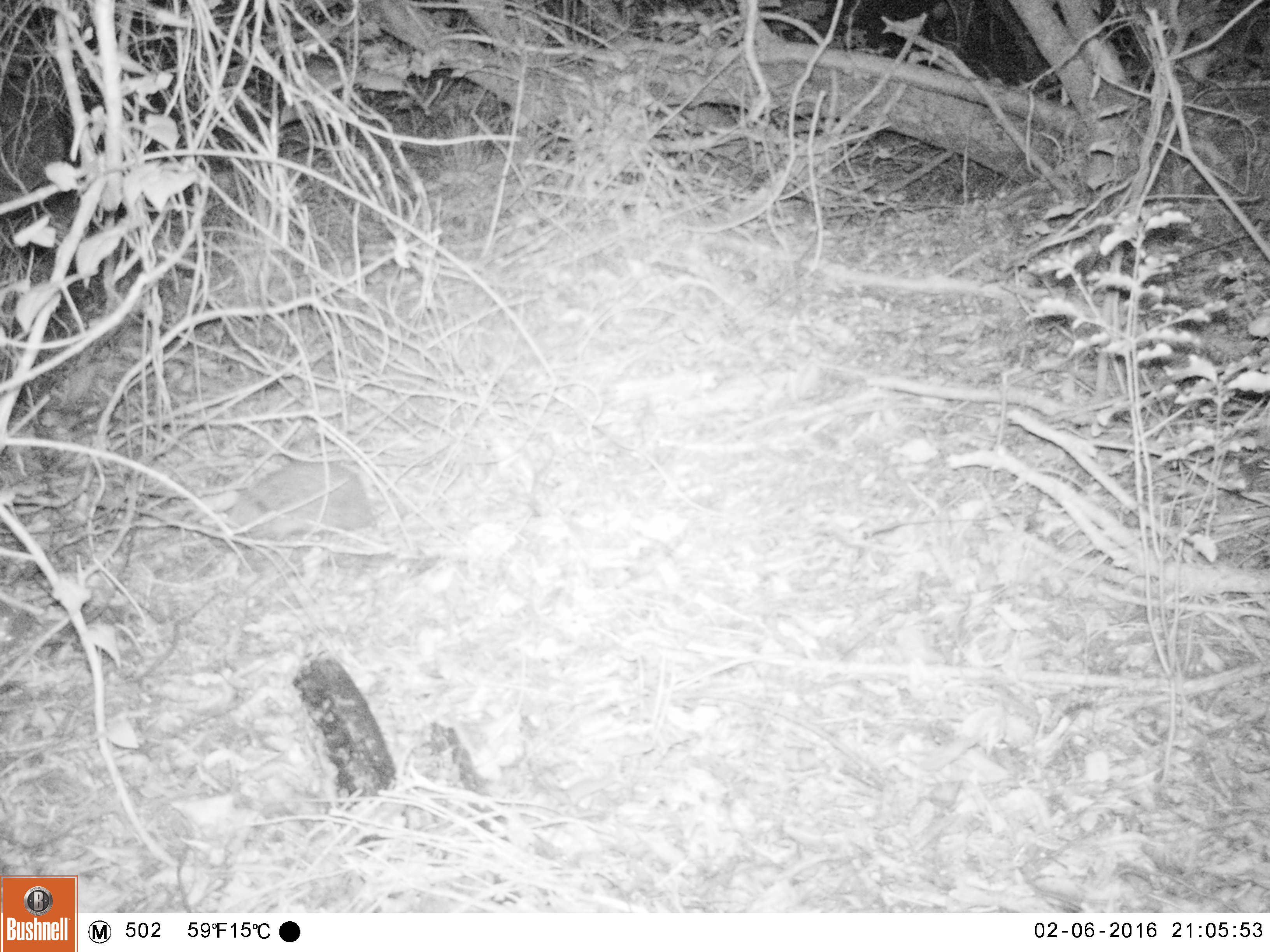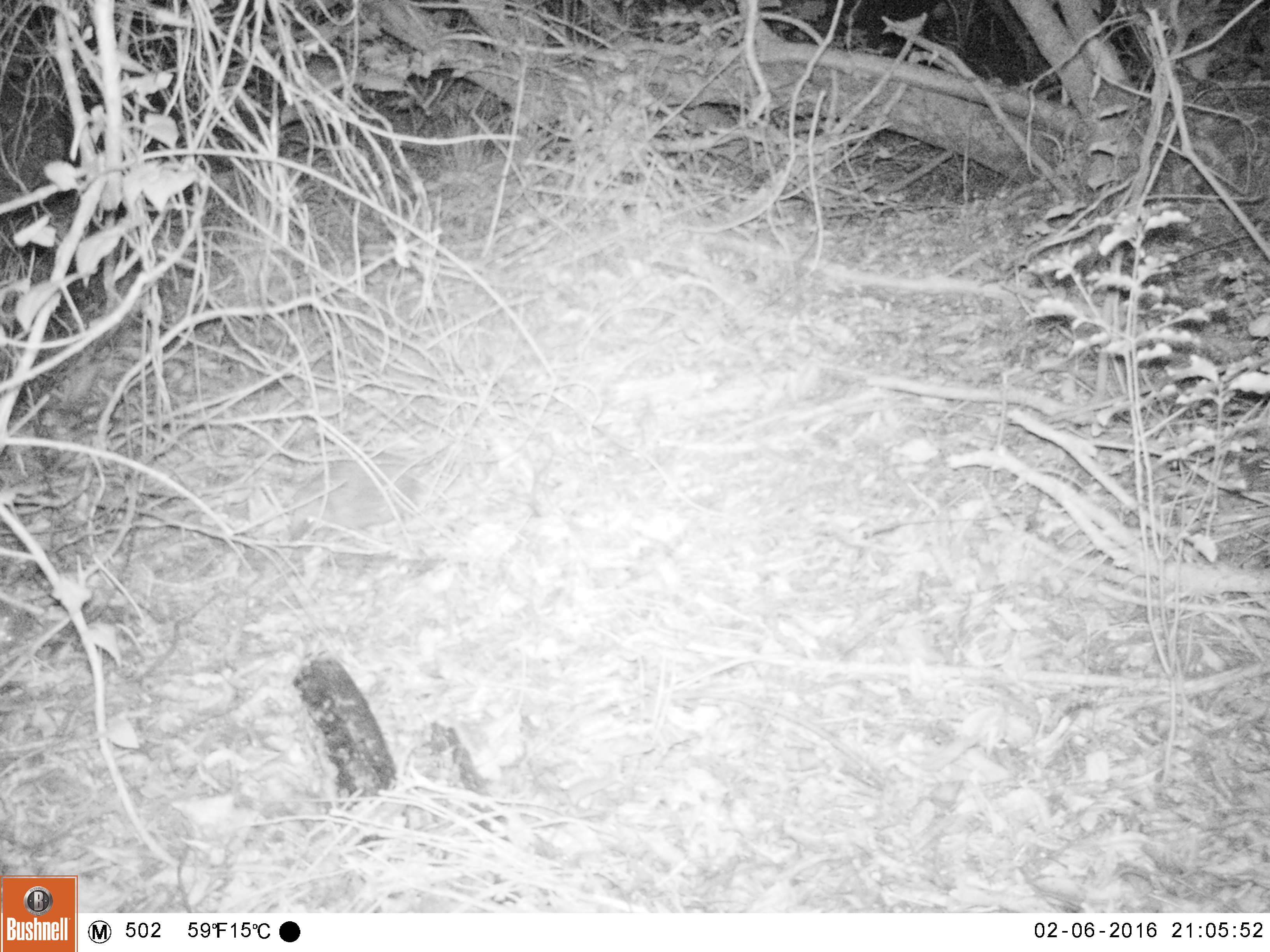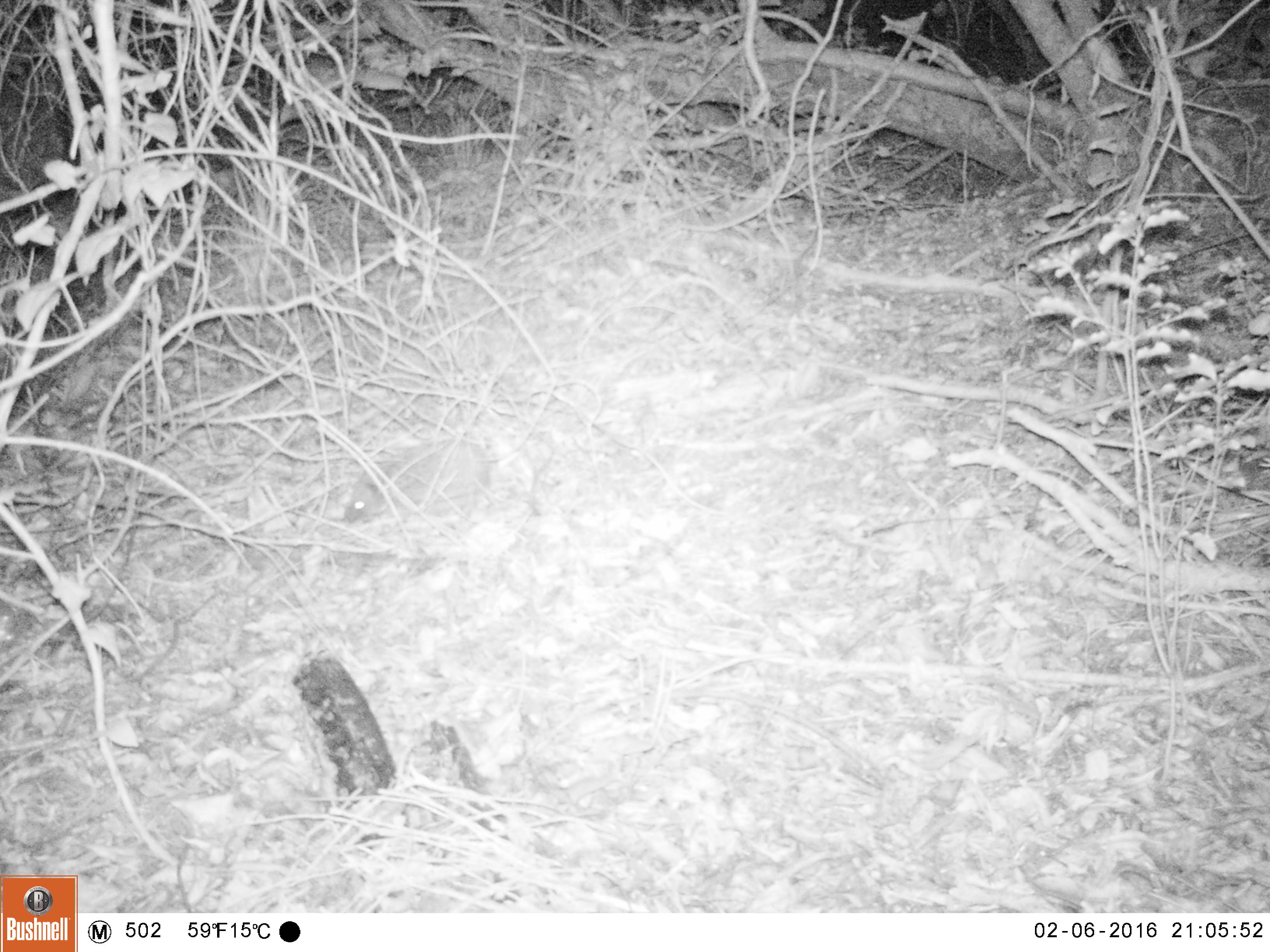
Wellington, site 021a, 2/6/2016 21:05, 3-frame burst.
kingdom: Animalia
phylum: Chordata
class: Mammalia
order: Eulipotyphla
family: Erinaceidae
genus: Erinaceus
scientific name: Erinaceus europaeus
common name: hedgehog